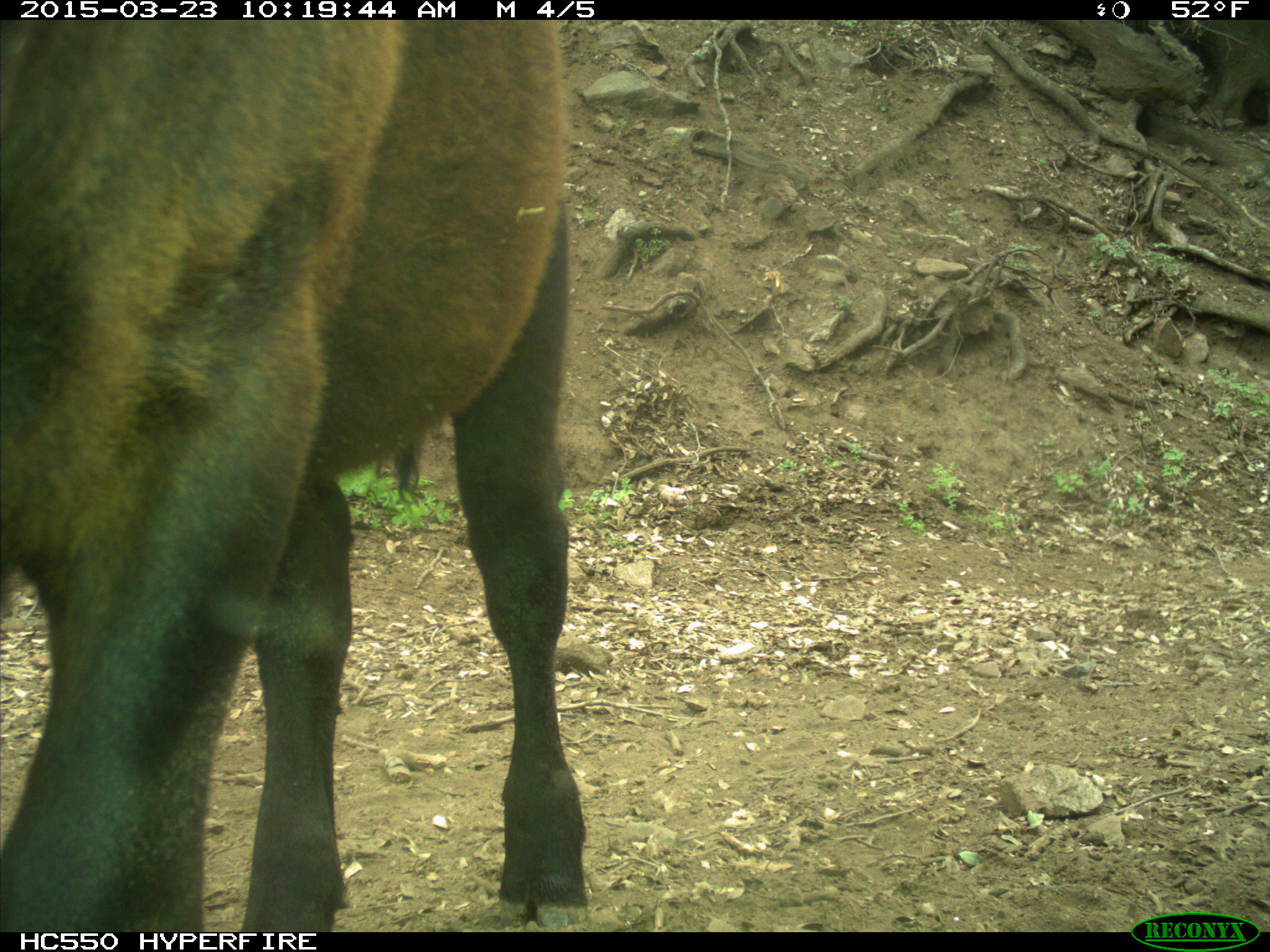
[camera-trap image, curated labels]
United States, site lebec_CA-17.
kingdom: Animalia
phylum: Chordata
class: Mammalia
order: Artiodactyla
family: Bovidae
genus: Bos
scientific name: Bos taurus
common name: domestic cow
Bos taurus (domestic cow).